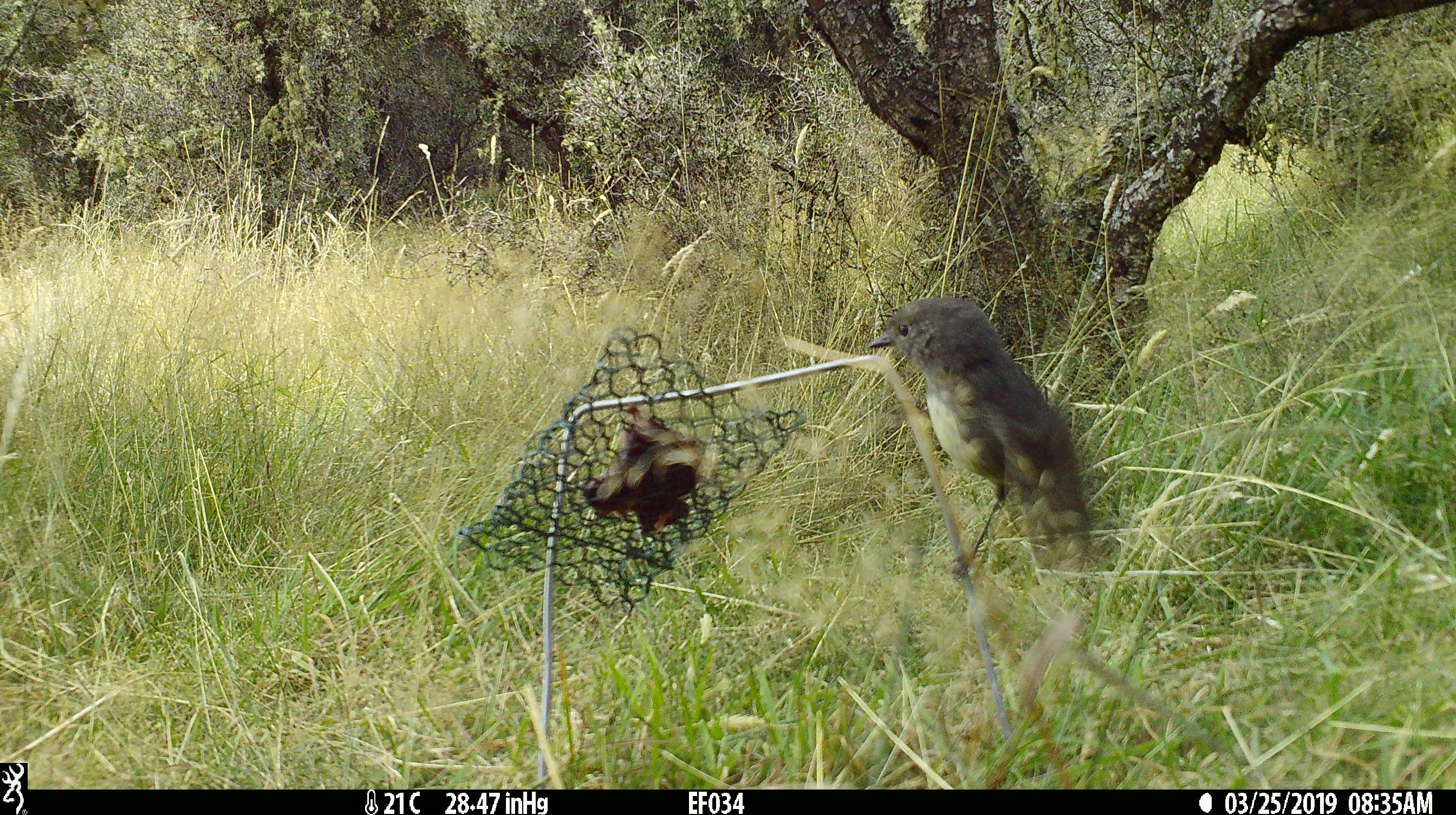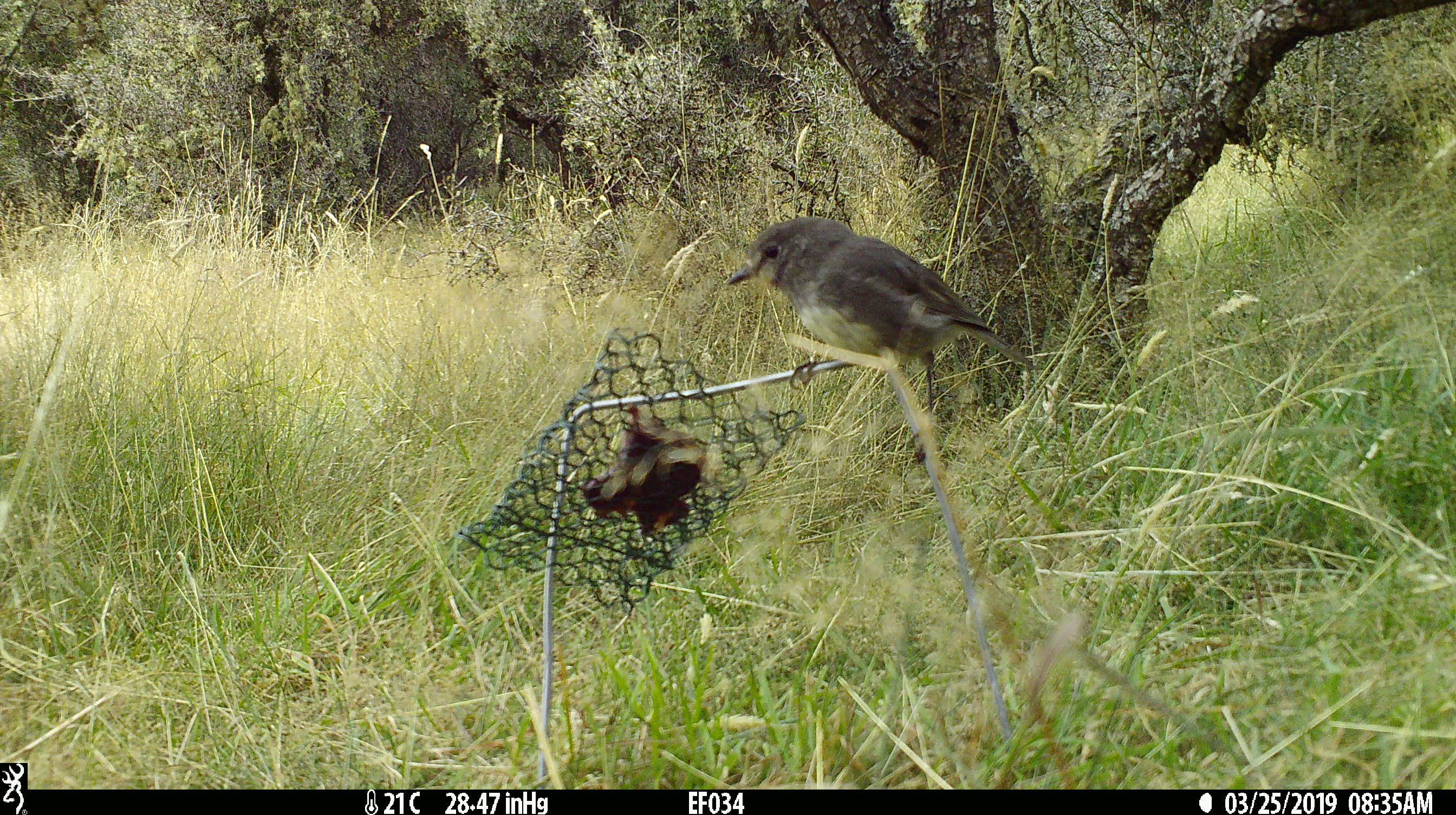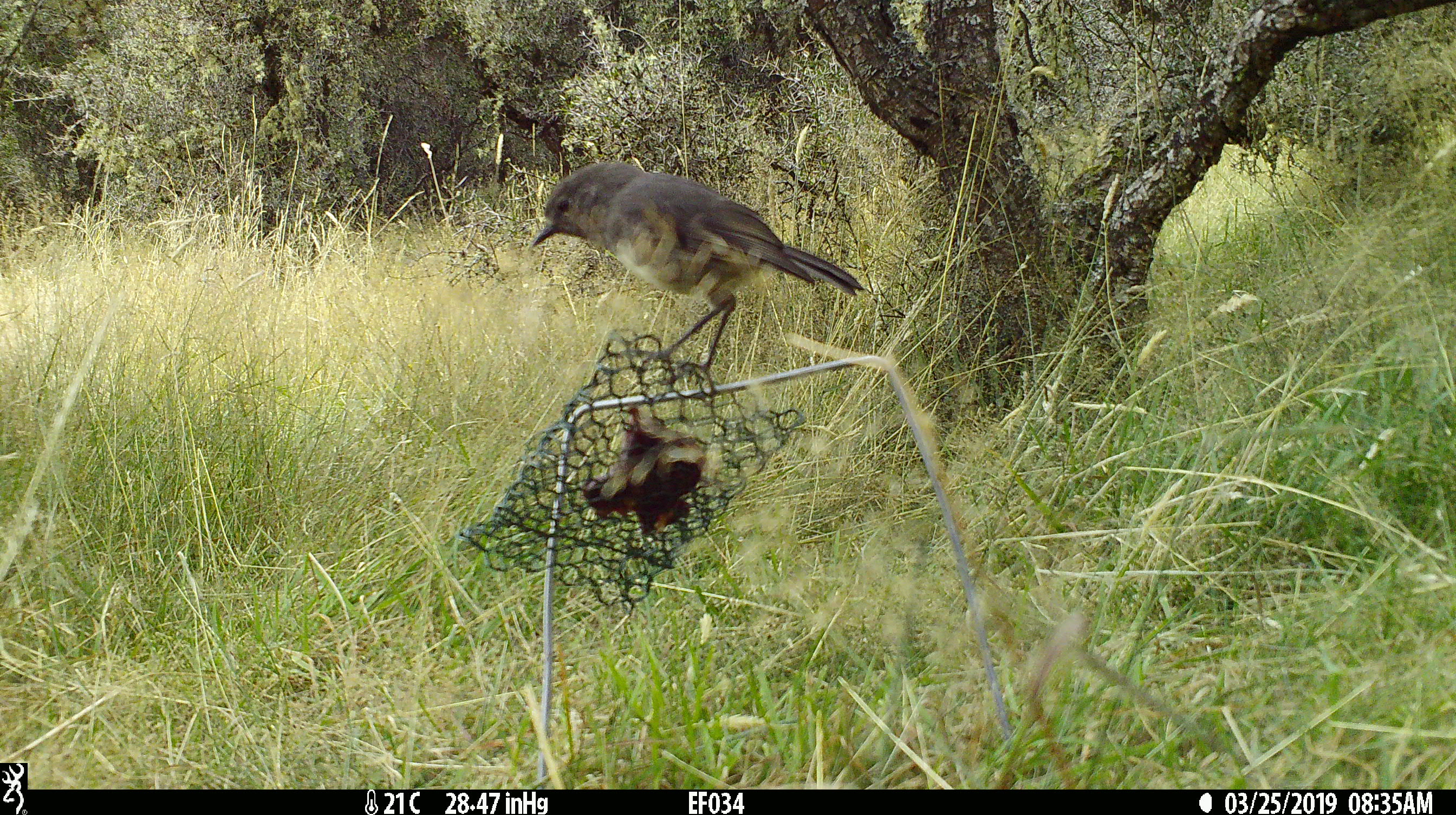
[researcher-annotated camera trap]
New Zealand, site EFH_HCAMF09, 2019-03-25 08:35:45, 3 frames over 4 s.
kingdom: Animalia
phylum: Chordata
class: Aves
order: Passeriformes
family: Petroicidae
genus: Petroica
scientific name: Petroica australis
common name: new zealand robin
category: robin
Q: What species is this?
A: Robin (new zealand robin) (Petroica australis).